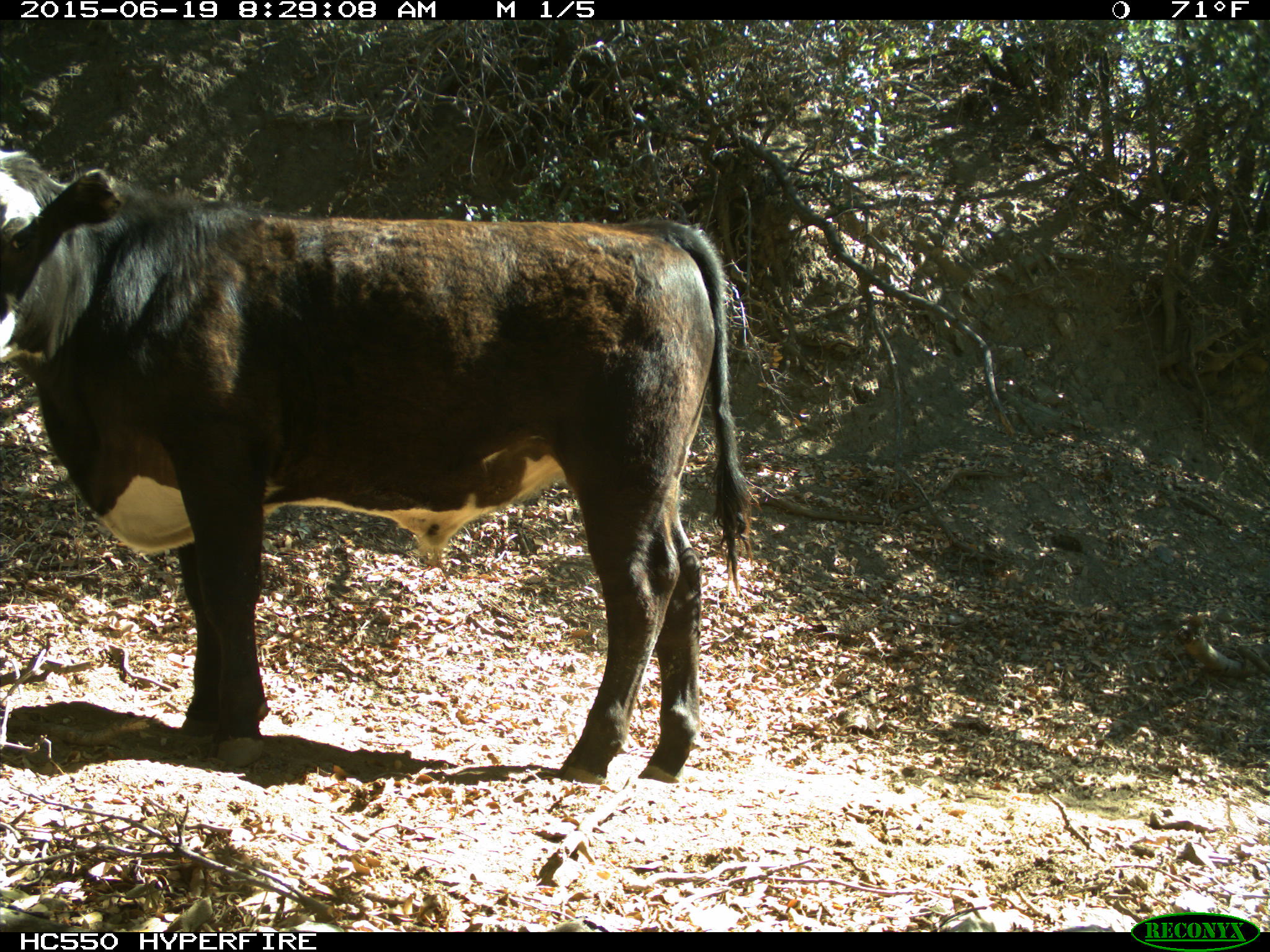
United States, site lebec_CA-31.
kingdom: Animalia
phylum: Chordata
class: Mammalia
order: Artiodactyla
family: Bovidae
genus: Bos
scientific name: Bos taurus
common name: domestic cow